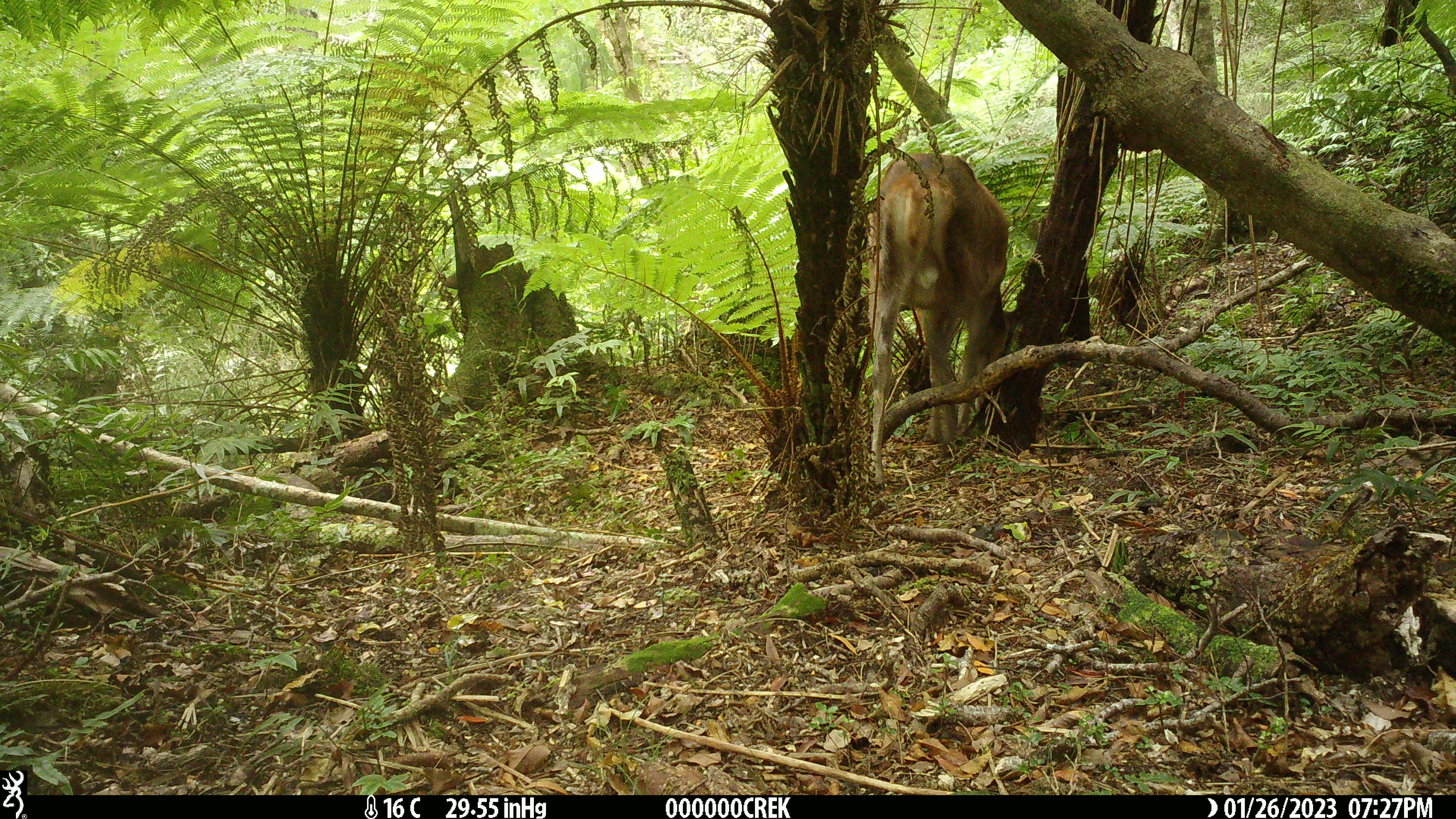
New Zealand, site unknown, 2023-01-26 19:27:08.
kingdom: Animalia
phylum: Chordata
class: Mammalia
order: Artiodactyla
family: Cervidae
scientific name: Cervidae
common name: deer